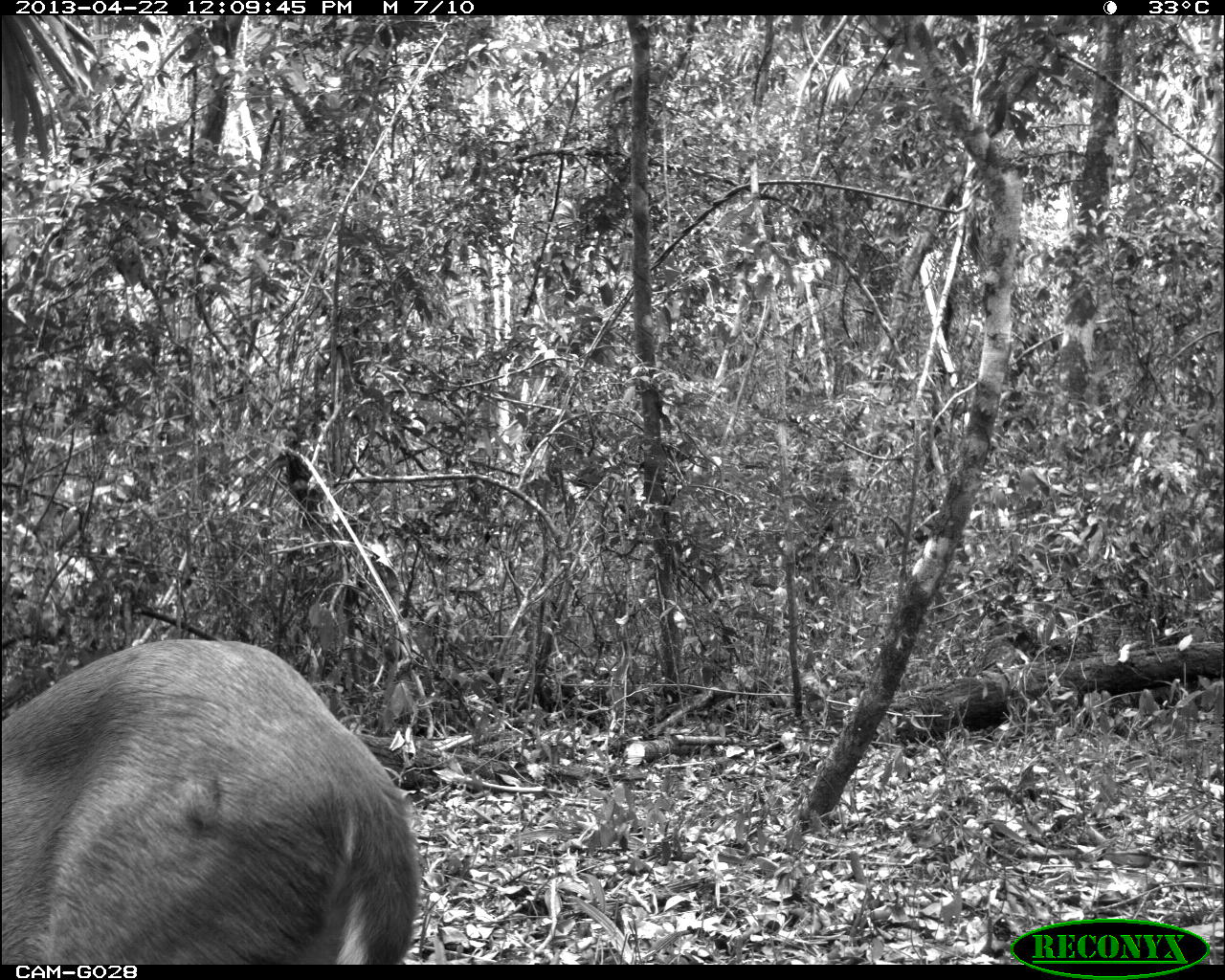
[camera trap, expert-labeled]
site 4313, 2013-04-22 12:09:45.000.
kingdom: Animalia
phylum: Chordata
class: Mammalia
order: Artiodactyla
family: Cervidae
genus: Odocoileus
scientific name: Odocoileus pandora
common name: yucatán brown brocket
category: mazama pandora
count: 1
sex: female